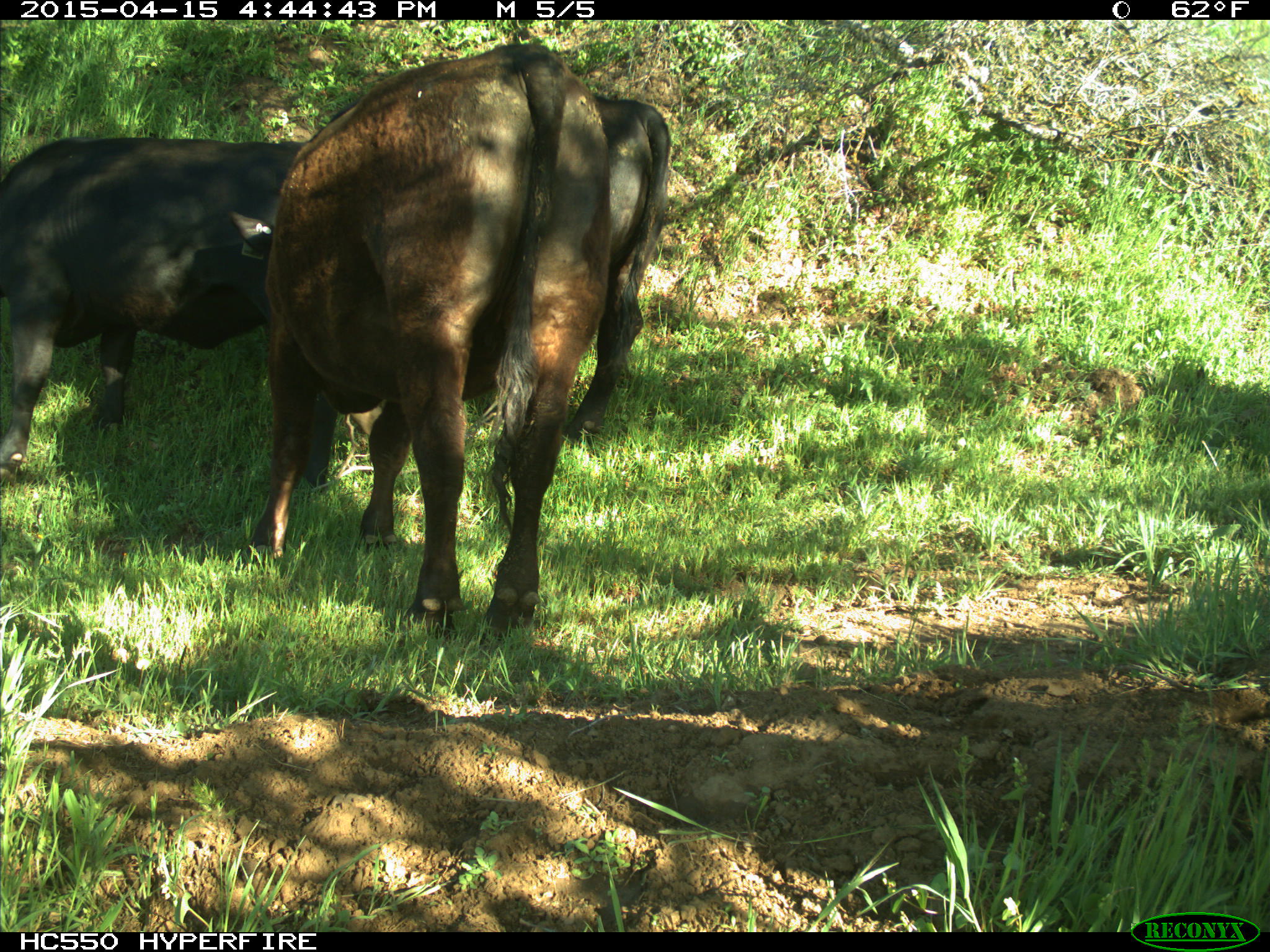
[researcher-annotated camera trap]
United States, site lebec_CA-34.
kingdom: Animalia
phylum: Chordata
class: Mammalia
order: Artiodactyla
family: Bovidae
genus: Bos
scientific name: Bos taurus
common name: domestic cow